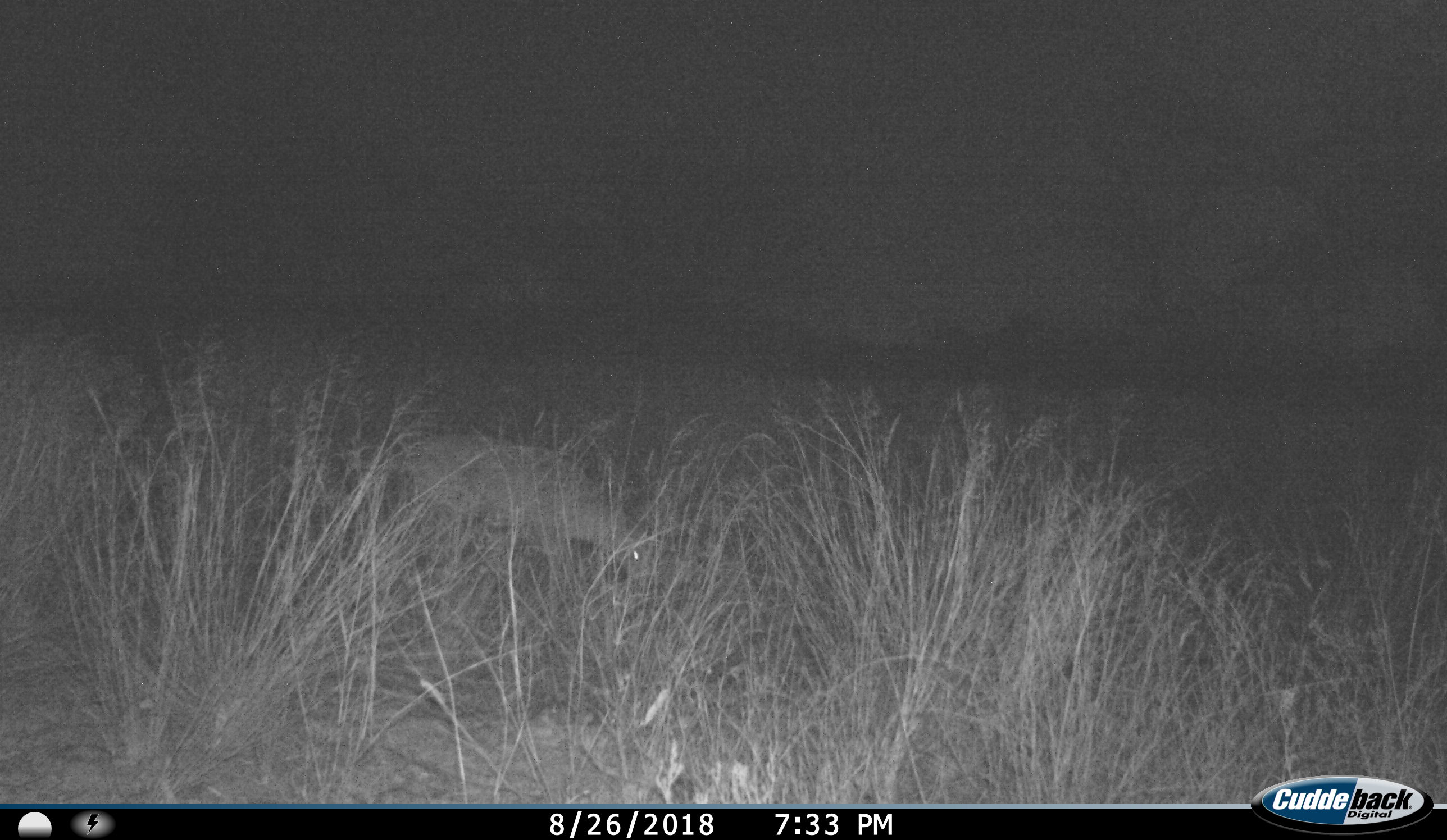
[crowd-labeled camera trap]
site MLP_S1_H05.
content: unidentified animal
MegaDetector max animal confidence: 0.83